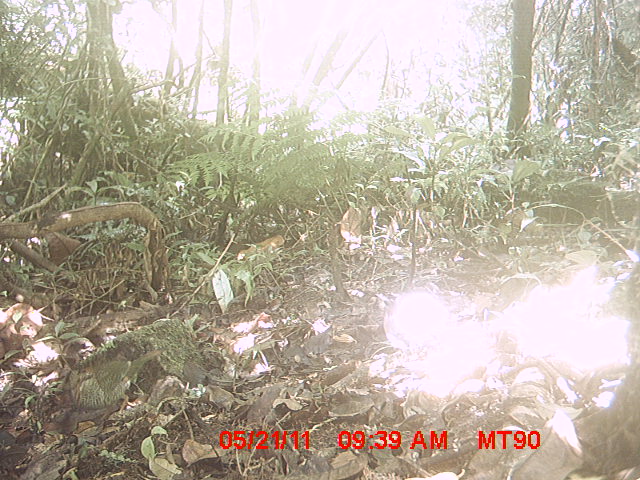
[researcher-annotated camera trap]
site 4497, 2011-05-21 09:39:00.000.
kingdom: Animalia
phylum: Chordata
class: Aves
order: Coraciiformes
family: Brachypteraciidae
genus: Brachypteracias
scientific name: Brachypteracias squamiger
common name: scaly ground roller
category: geobiastes squamiger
Geobiastes squamiger (scaly ground roller) (Brachypteracias squamiger), count 2.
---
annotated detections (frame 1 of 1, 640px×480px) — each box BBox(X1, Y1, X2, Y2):
geobiastes squamiger: BBox(66, 345, 172, 412)